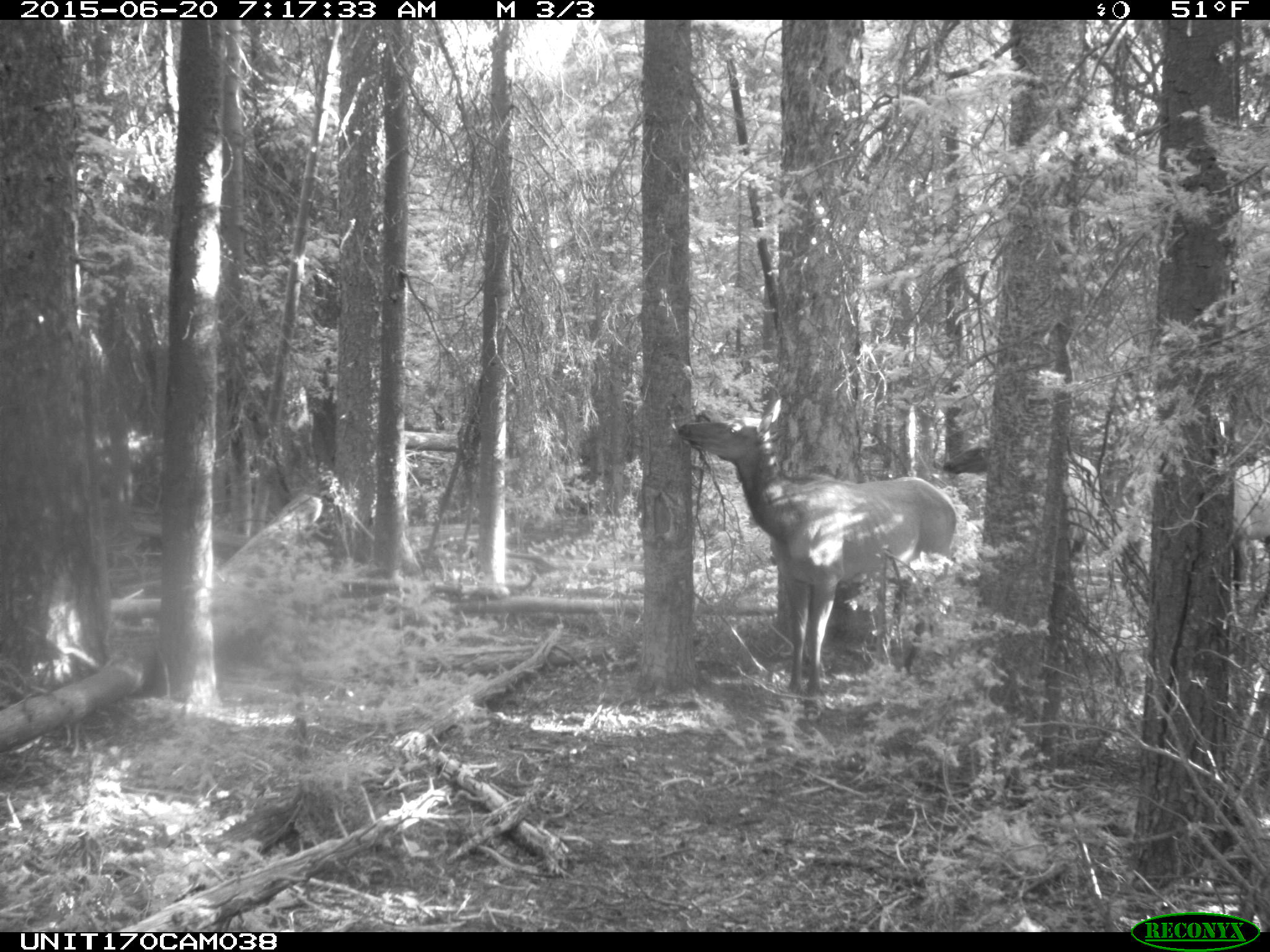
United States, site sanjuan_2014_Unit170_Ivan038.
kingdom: Animalia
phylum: Chordata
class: Mammalia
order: Artiodactyla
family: Cervidae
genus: Cervus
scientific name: Cervus elaphus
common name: red deer